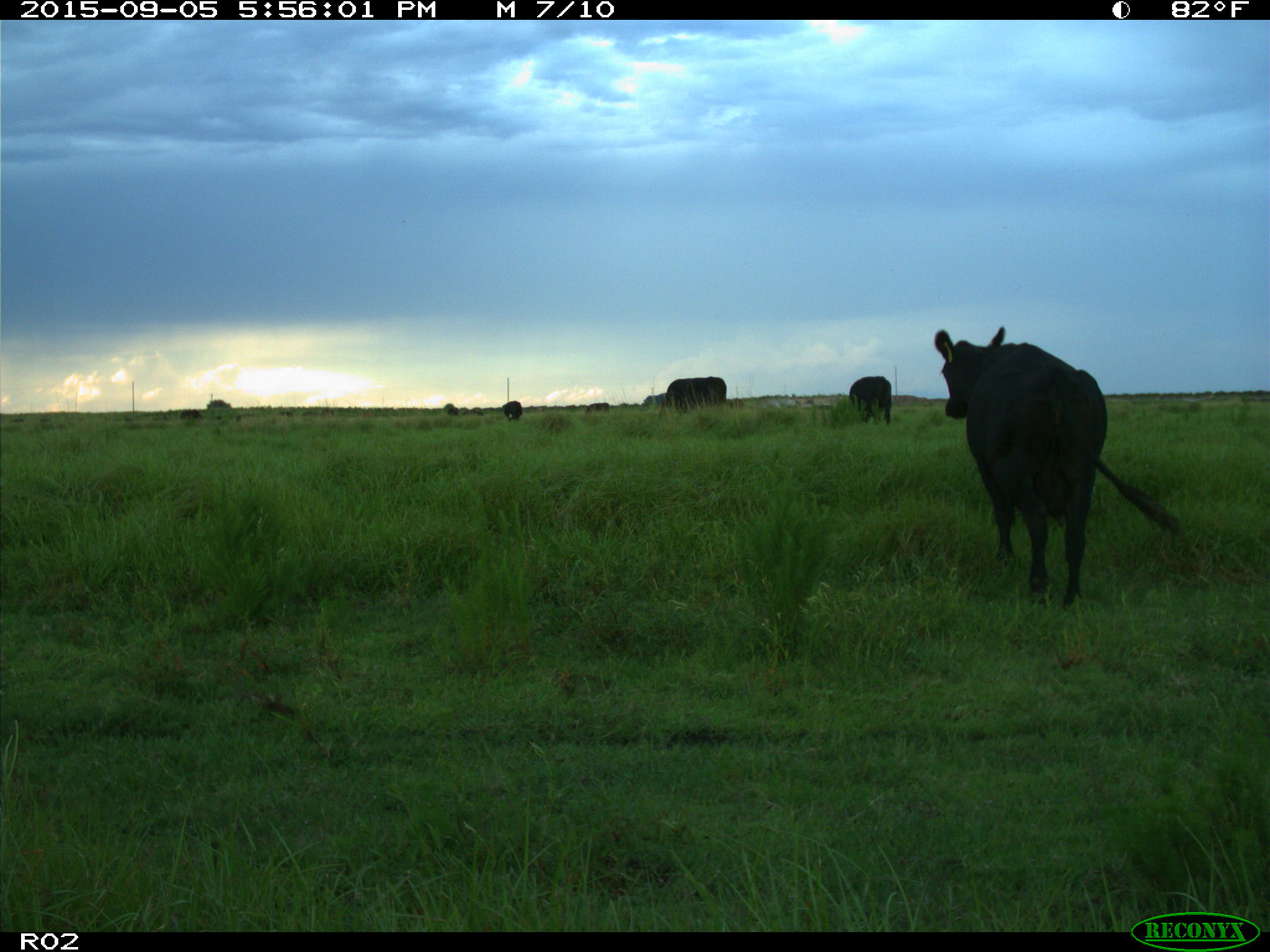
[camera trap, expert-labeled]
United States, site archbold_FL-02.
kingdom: Animalia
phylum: Chordata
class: Mammalia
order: Artiodactyla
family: Bovidae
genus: Bos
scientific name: Bos taurus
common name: domestic cow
Bos taurus (domestic cow).